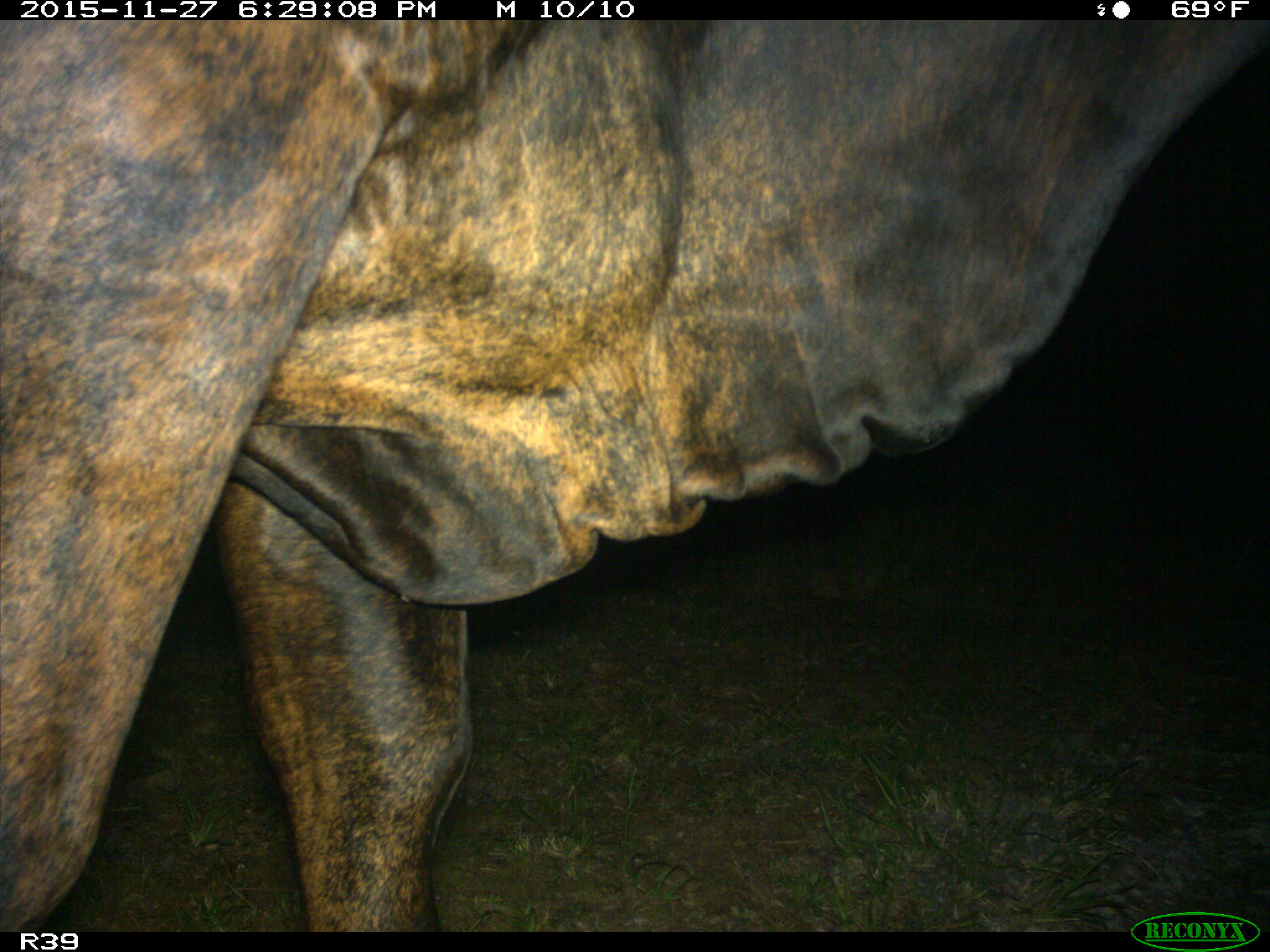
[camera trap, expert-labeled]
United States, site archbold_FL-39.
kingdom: Animalia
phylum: Chordata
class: Mammalia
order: Artiodactyla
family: Bovidae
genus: Bos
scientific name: Bos taurus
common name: domestic cow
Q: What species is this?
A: Bos taurus (domestic cow).